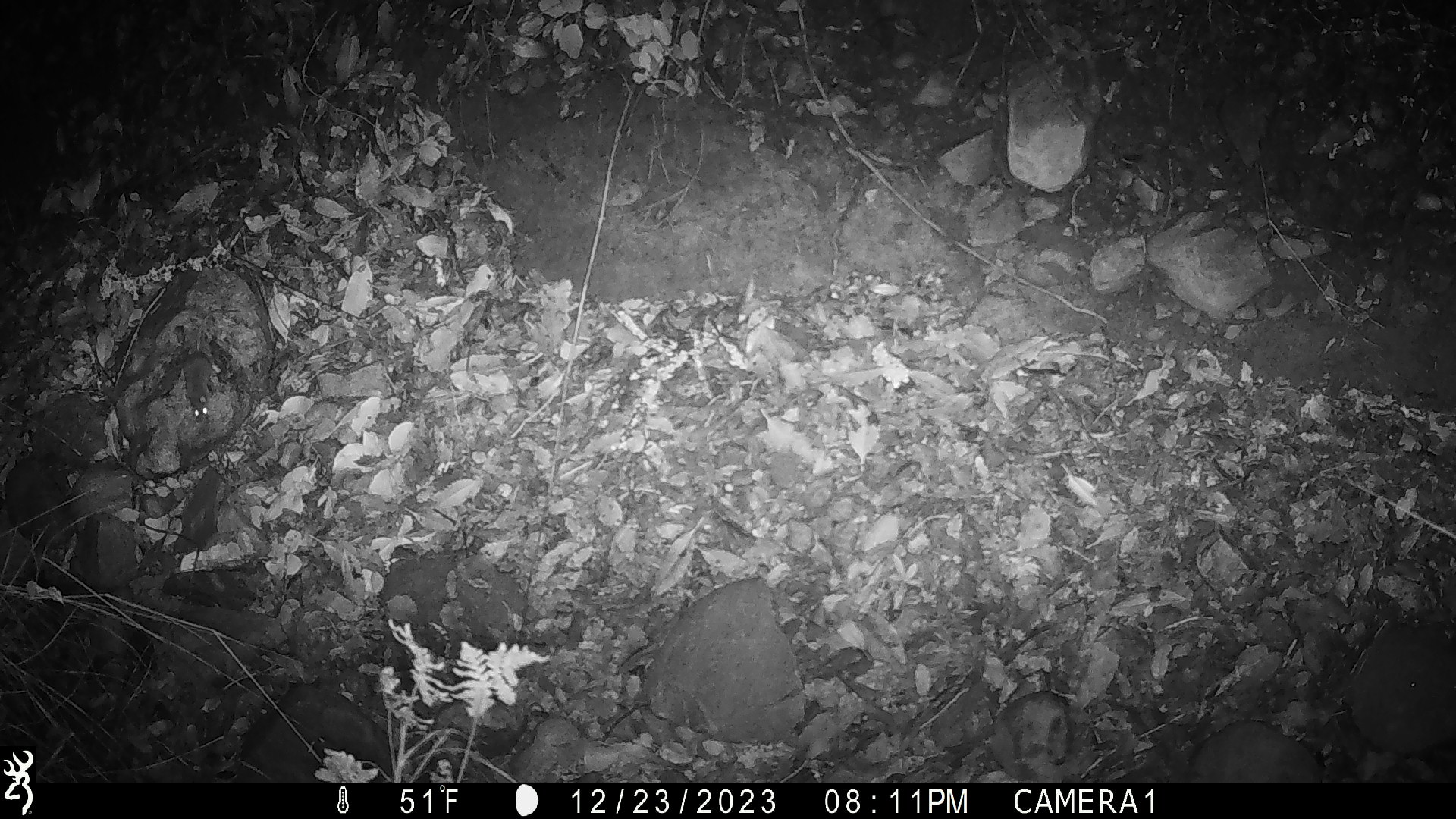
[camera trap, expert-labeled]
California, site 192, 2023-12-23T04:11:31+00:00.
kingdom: Animalia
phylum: Chordata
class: Mammalia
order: Rodentia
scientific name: Rodentia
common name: mouse or rat